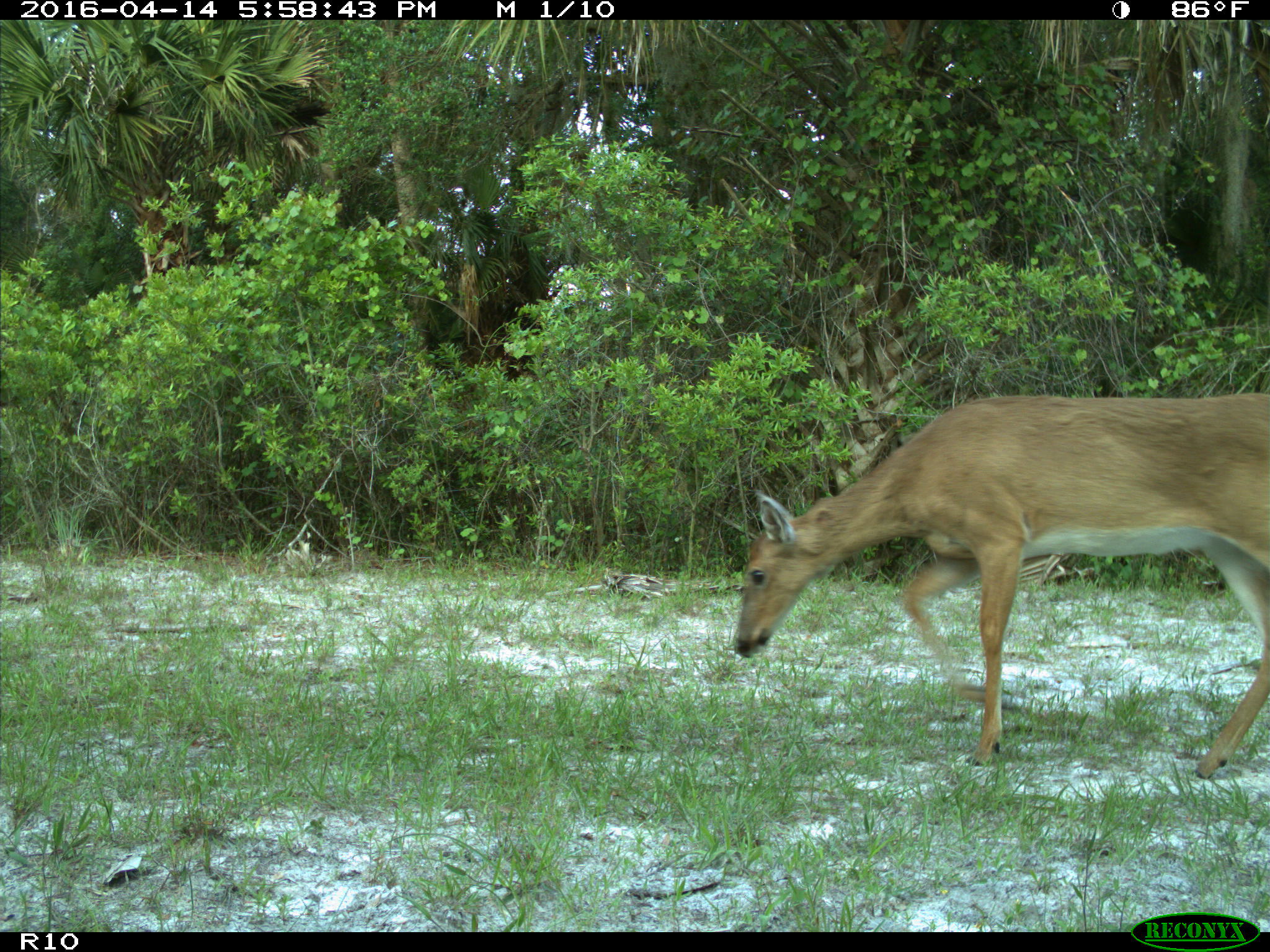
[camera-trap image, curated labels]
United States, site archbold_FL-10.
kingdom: Animalia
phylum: Chordata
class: Mammalia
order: Artiodactyla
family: Cervidae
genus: Odocoileus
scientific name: Odocoileus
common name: deer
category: unidentified deer